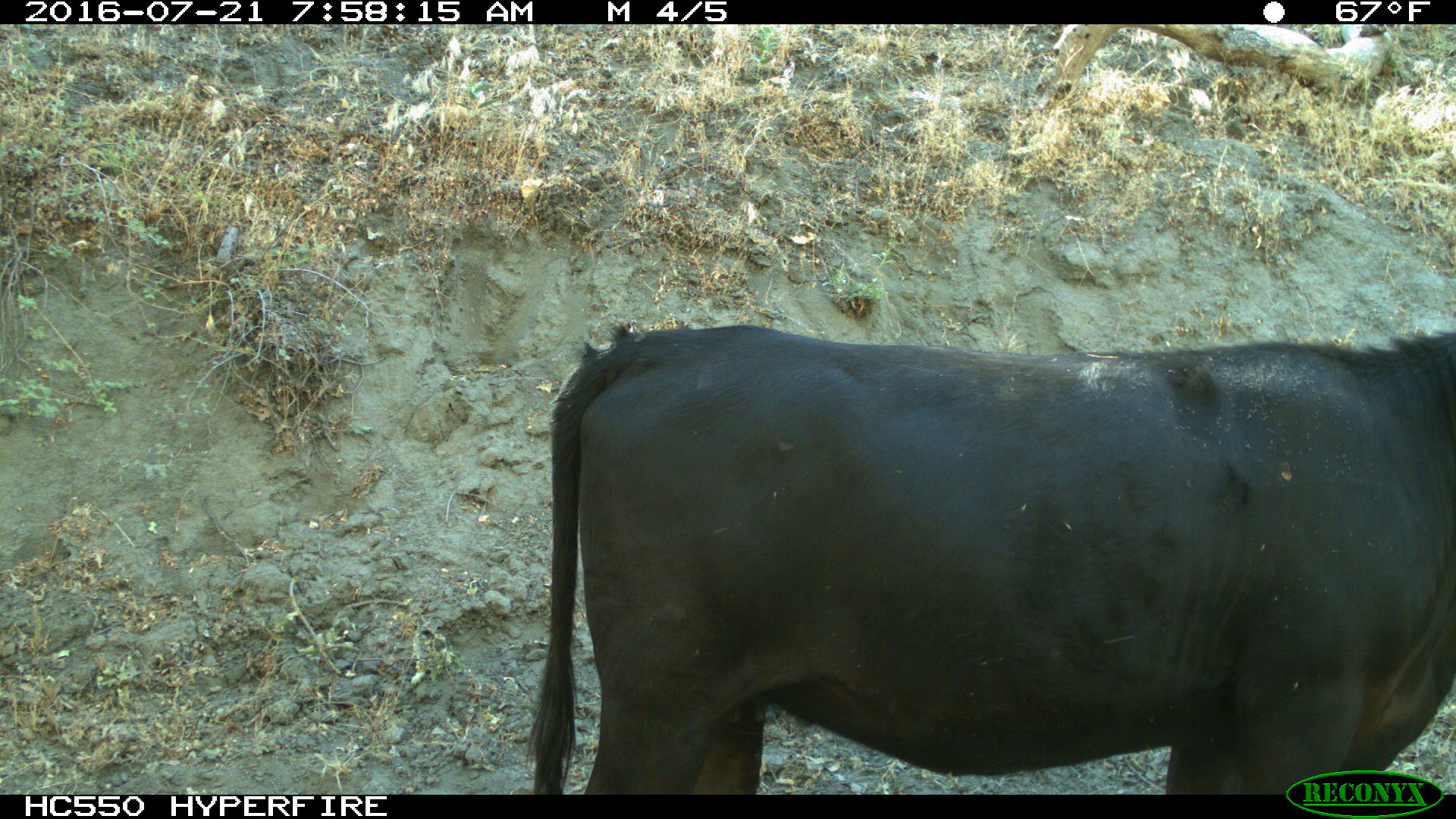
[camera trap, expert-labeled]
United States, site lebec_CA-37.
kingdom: Animalia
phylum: Chordata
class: Mammalia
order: Artiodactyla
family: Bovidae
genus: Bos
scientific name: Bos taurus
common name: domestic cow